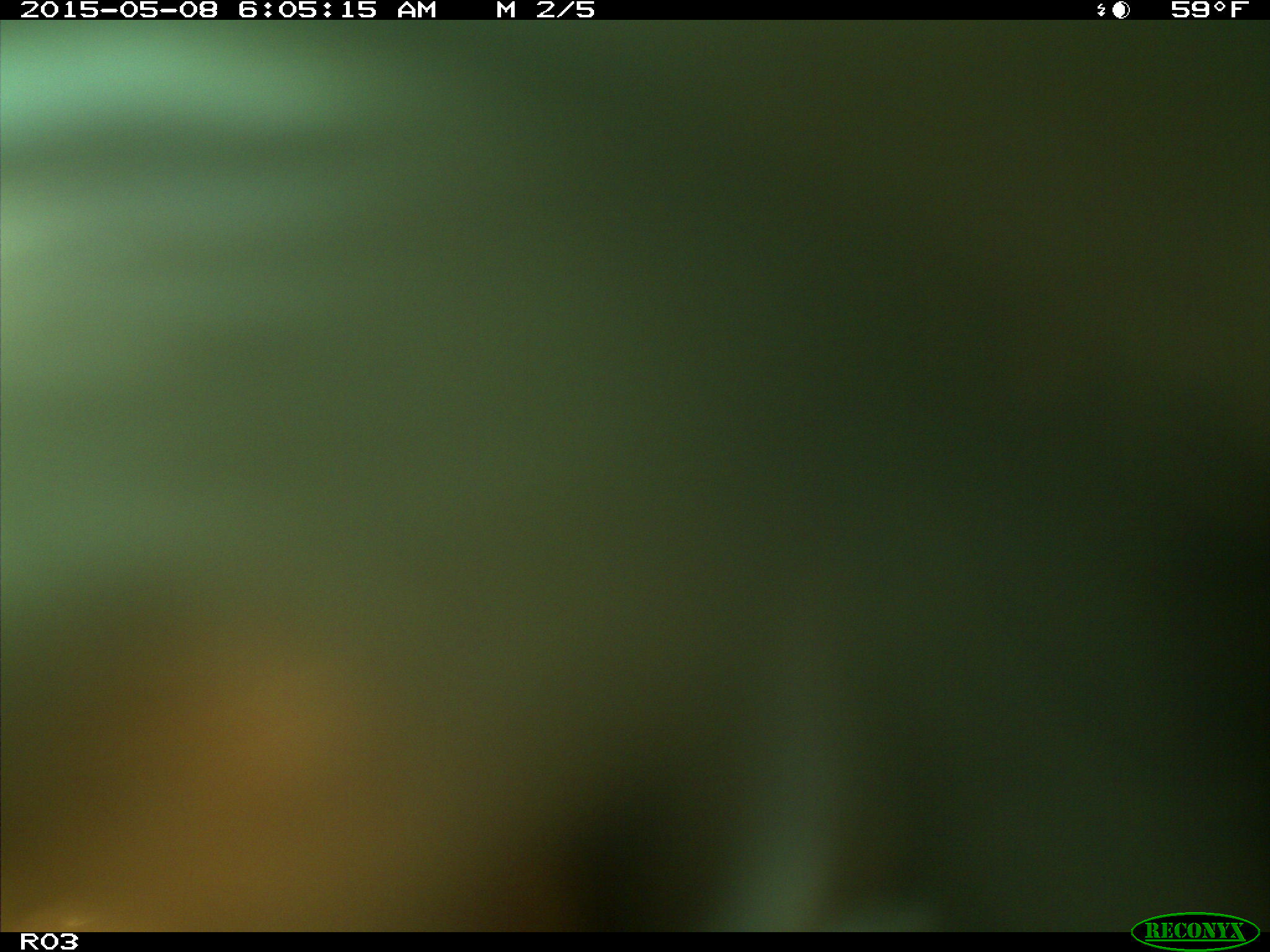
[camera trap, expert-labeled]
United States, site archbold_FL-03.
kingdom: Animalia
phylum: Chordata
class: Mammalia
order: Artiodactyla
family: Bovidae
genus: Bos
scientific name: Bos taurus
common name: domestic cow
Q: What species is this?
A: Bos taurus (domestic cow).